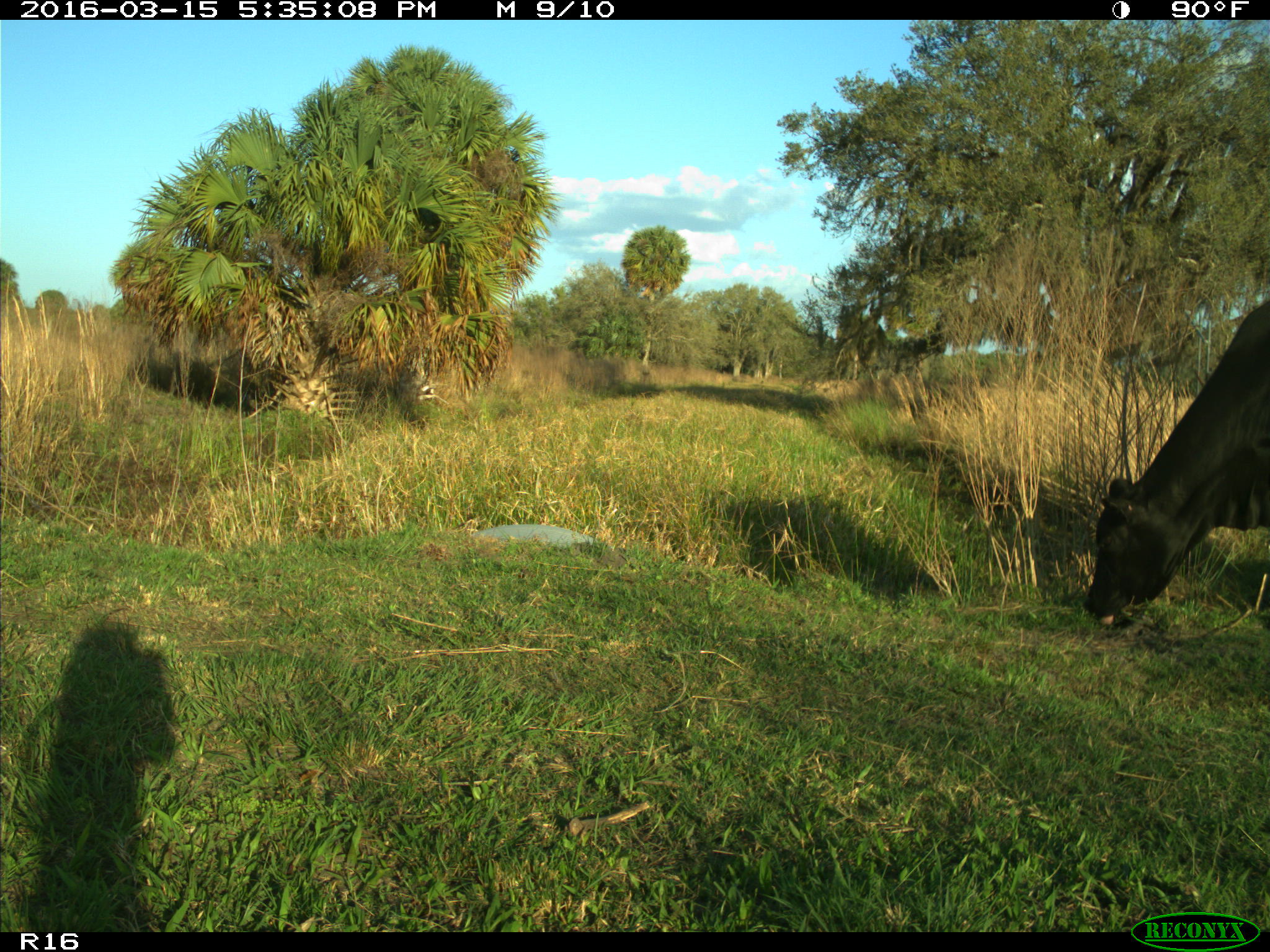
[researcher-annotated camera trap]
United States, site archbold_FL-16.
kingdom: Animalia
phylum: Chordata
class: Mammalia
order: Artiodactyla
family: Bovidae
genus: Bos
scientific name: Bos taurus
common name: domestic cow